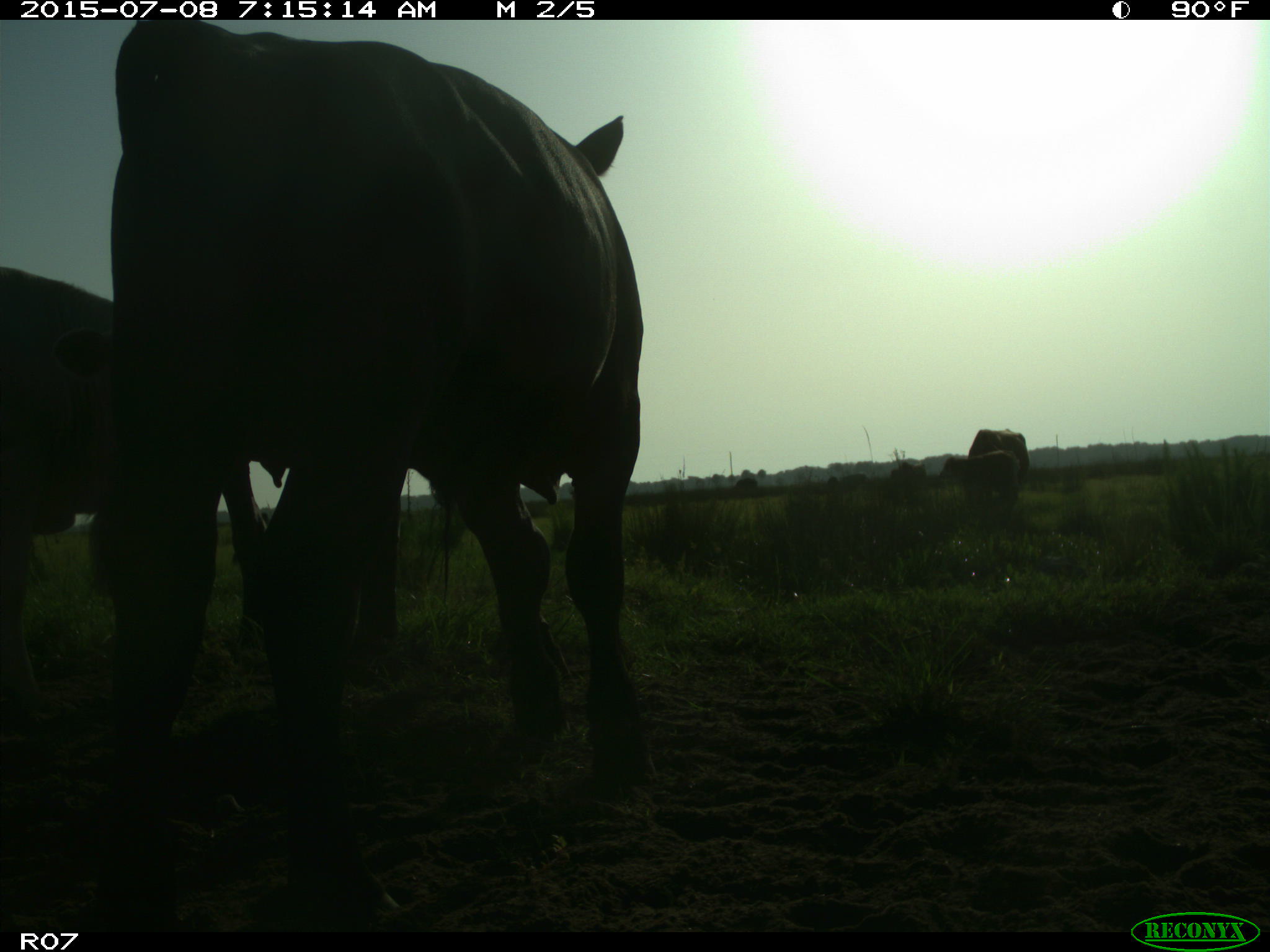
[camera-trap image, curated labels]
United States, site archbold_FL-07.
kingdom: Animalia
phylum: Chordata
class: Mammalia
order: Artiodactyla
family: Bovidae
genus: Bos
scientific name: Bos taurus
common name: domestic cow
Bos taurus (domestic cow).